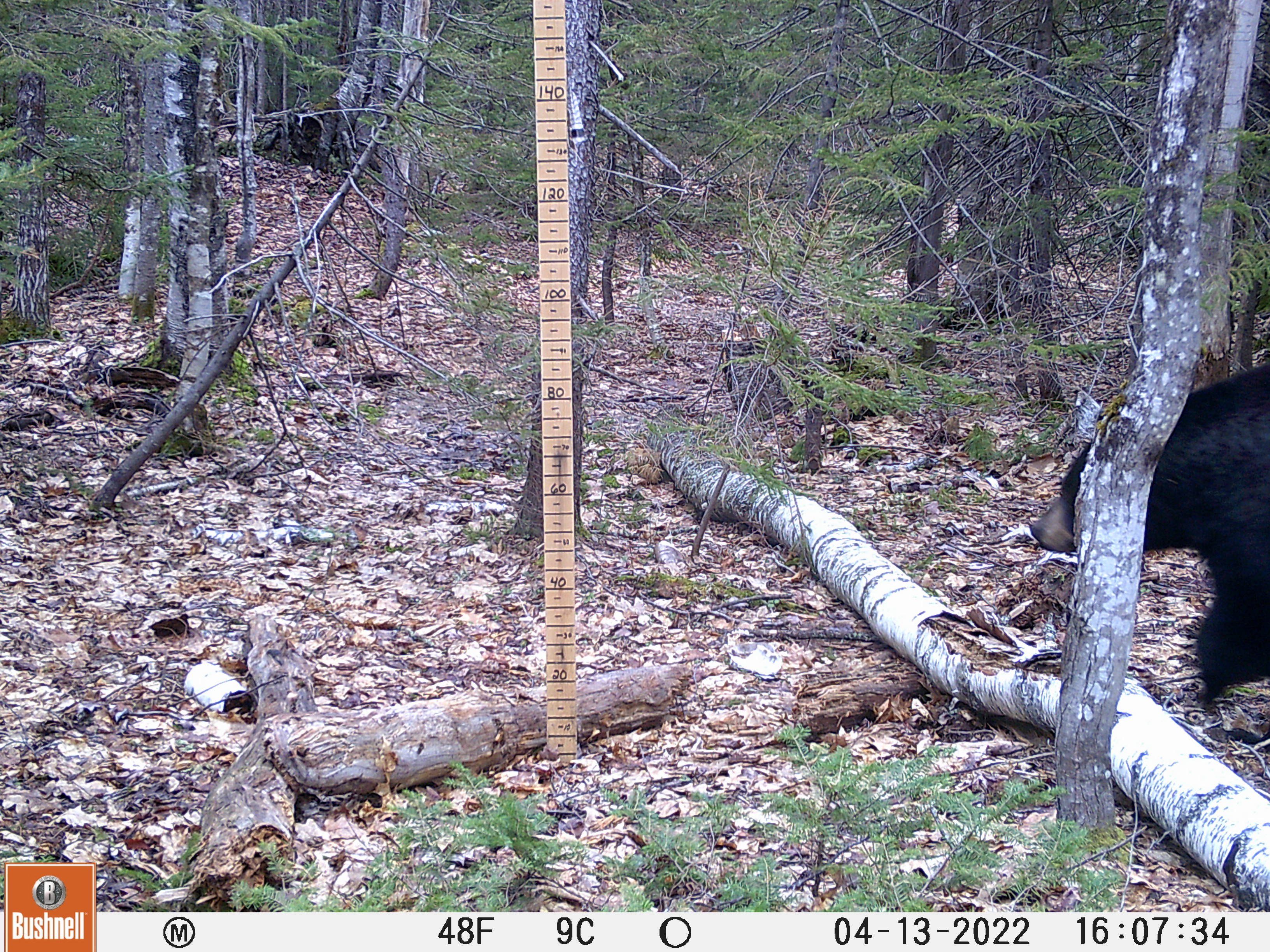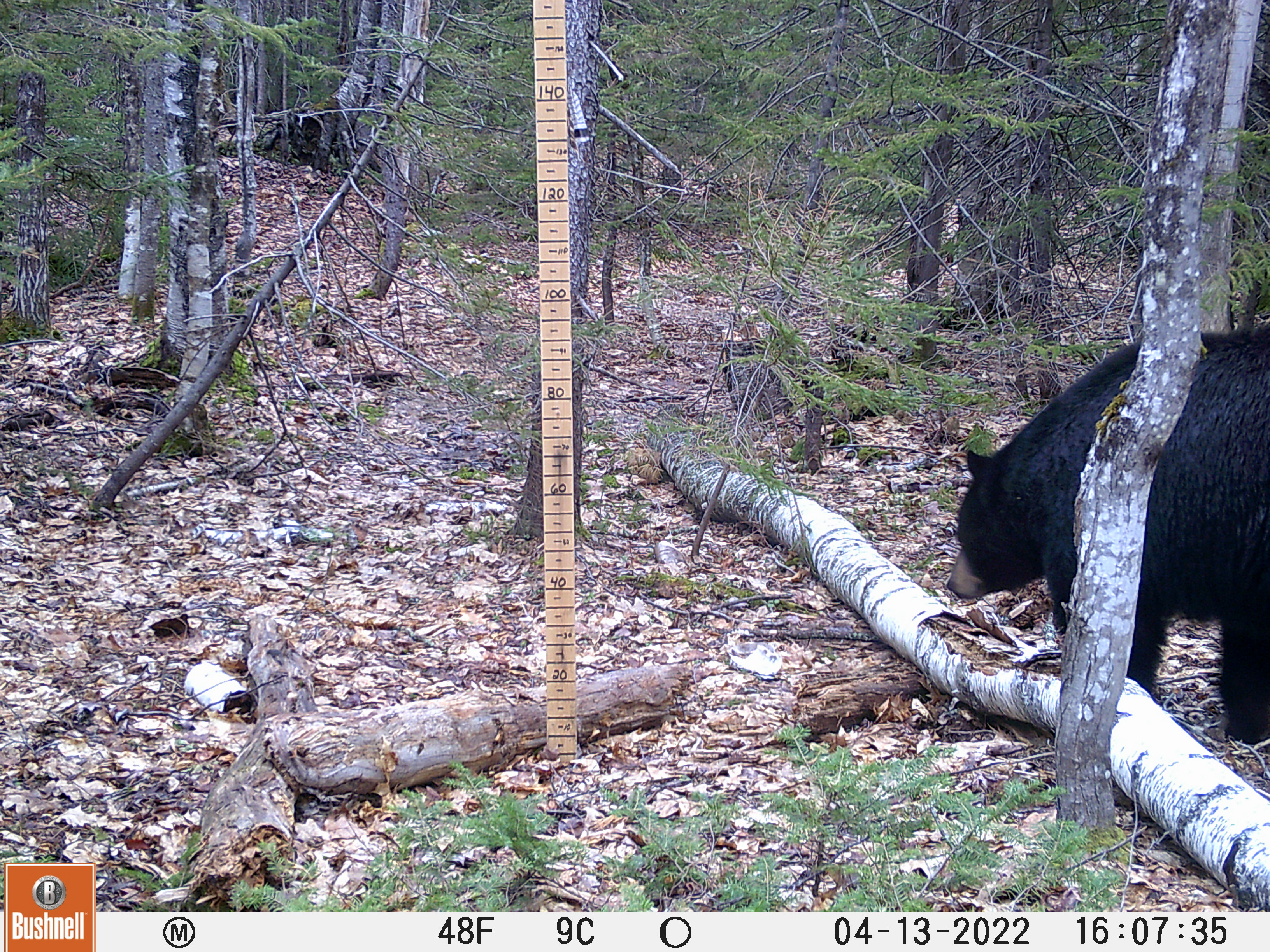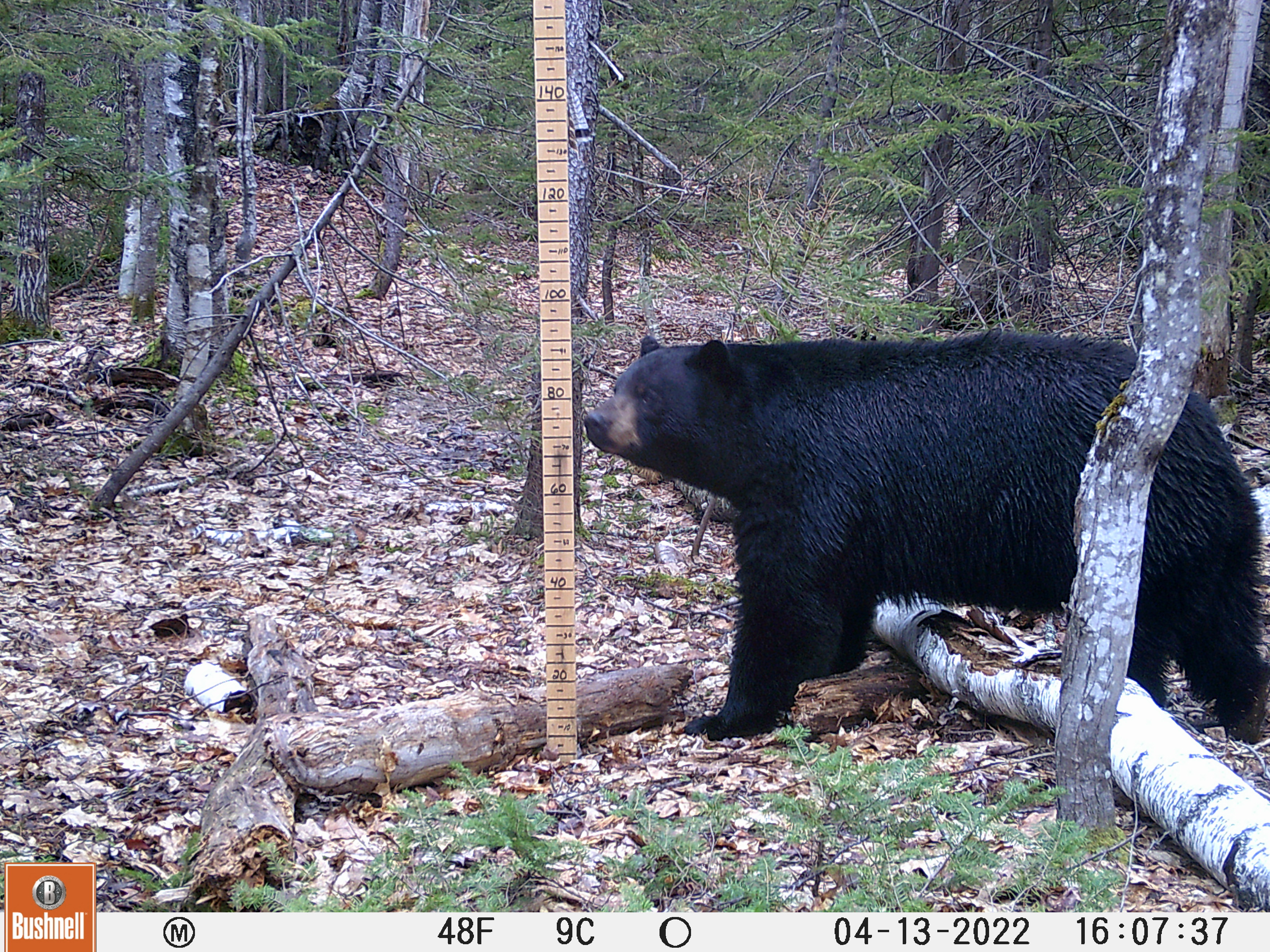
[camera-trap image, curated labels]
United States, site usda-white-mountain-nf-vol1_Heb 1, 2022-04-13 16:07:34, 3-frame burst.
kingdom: Animalia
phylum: Chordata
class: Mammalia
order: Carnivora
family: Ursidae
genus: Ursus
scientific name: Ursus americanus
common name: black bear